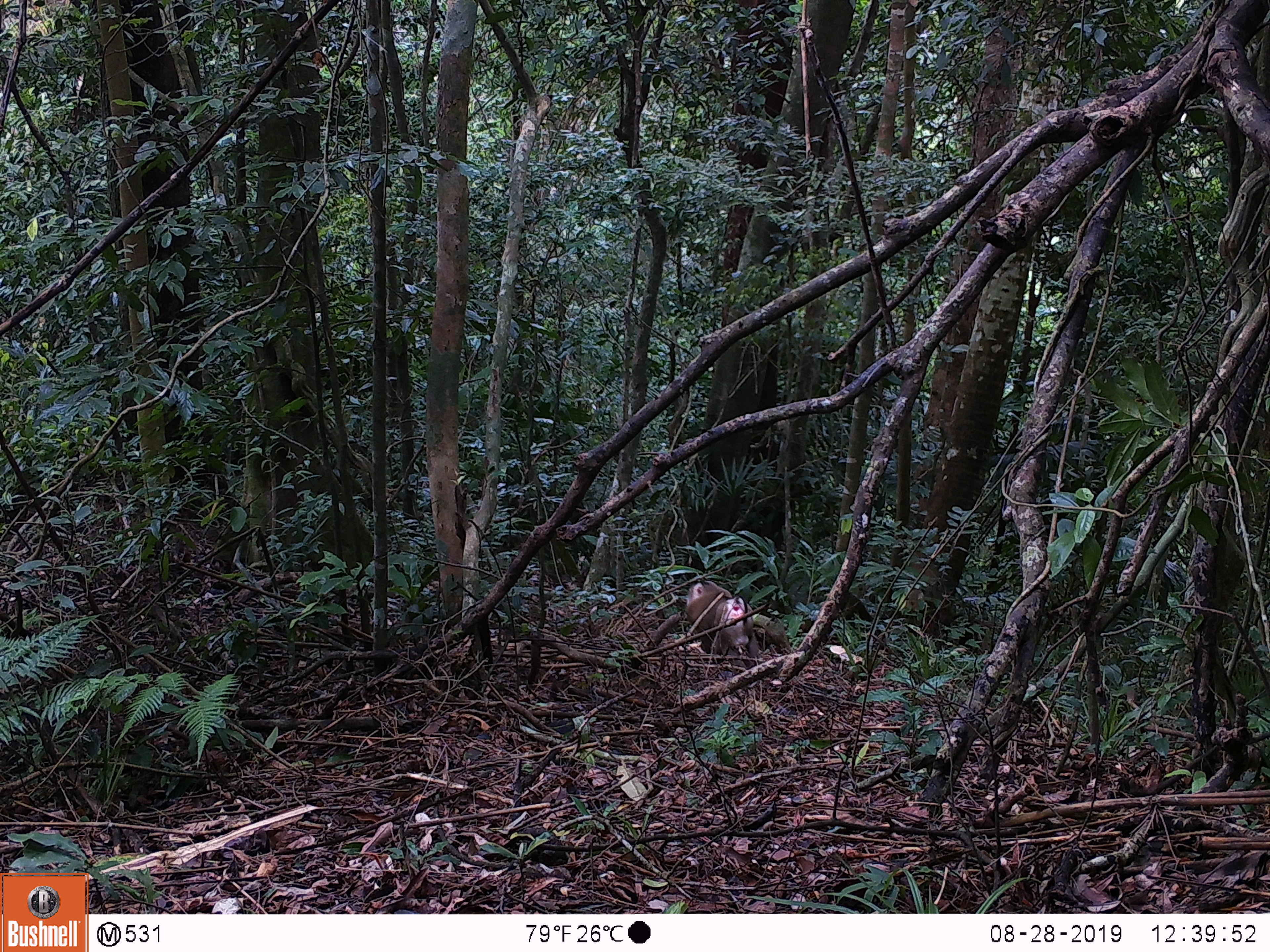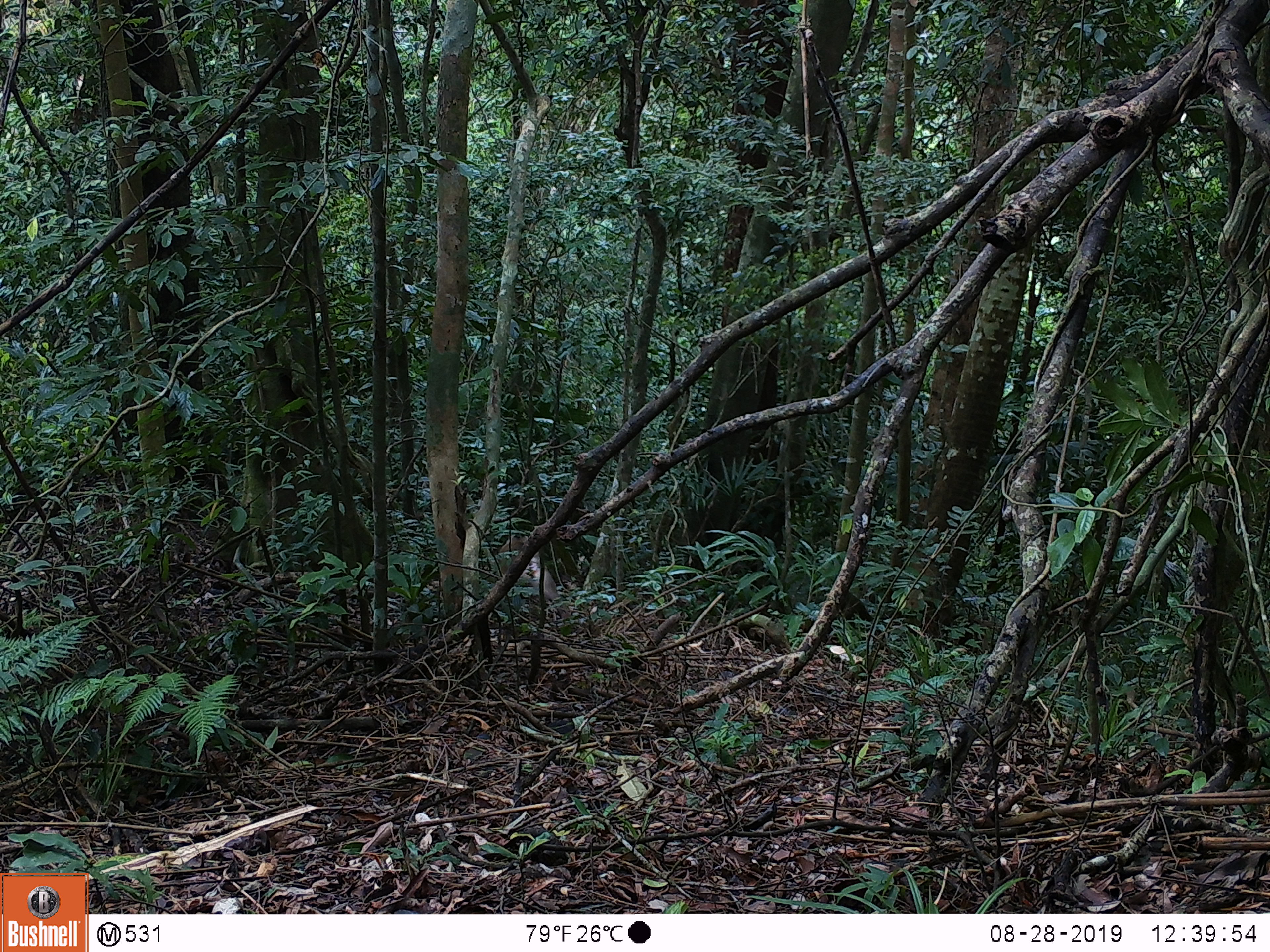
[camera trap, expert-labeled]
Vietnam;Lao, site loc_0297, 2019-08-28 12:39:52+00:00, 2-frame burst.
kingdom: Animalia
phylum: Chordata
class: Mammalia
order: Primates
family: Cercopithecidae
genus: Macaca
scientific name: Macaca nemestrina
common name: pig-tailed macaque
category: pig tailed macaque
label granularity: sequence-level